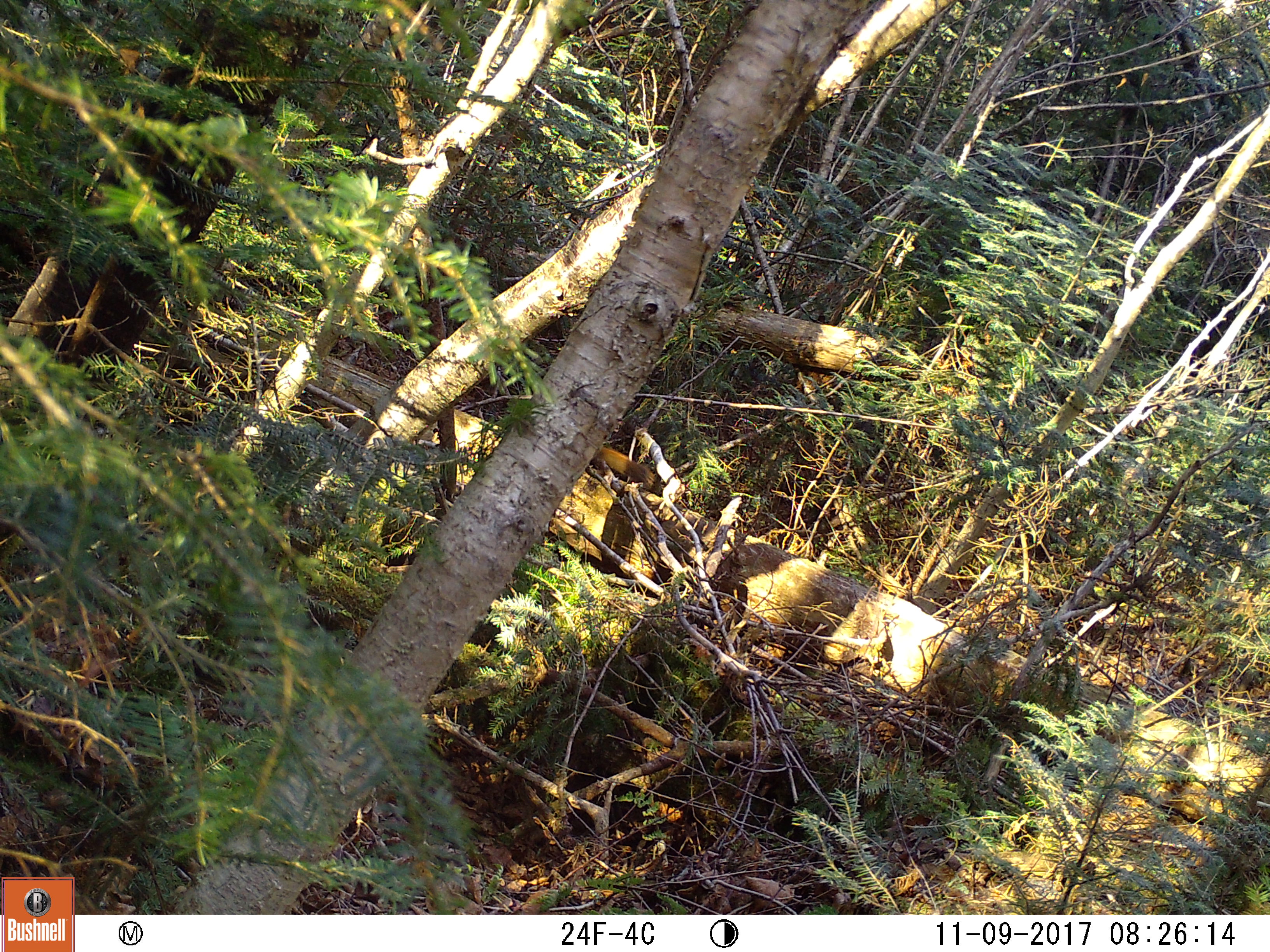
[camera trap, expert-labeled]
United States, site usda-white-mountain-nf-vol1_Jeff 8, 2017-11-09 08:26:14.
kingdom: Animalia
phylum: Chordata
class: Mammalia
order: Rodentia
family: Sciuridae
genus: Tamiasciurus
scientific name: Tamiasciurus hudsonicus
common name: red squirrel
Red squirrel (Tamiasciurus hudsonicus).